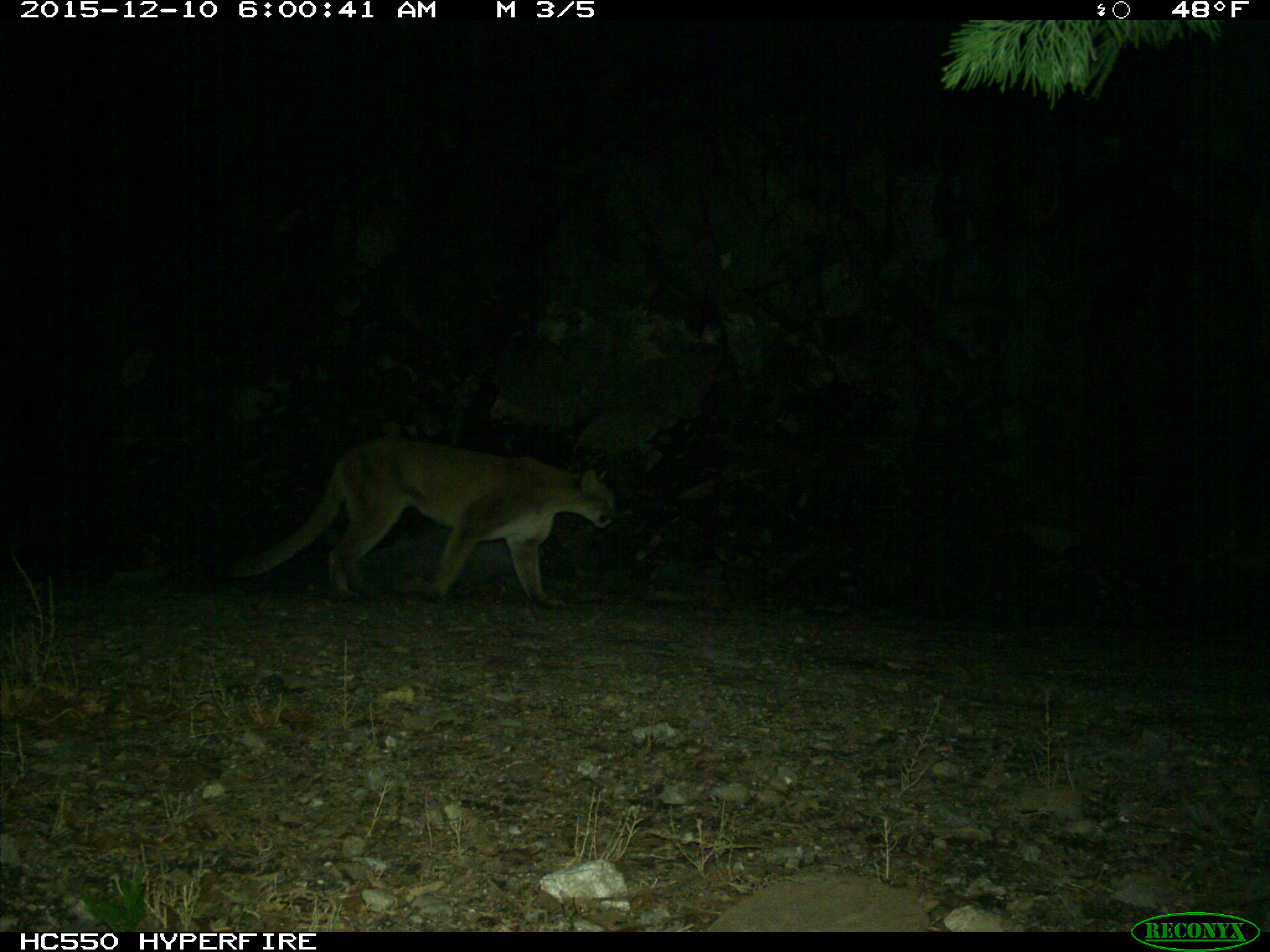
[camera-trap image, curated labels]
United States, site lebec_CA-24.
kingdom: Animalia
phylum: Chordata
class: Mammalia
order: Carnivora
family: Felidae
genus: Puma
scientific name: Puma concolor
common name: mountain lion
Puma concolor (mountain lion).